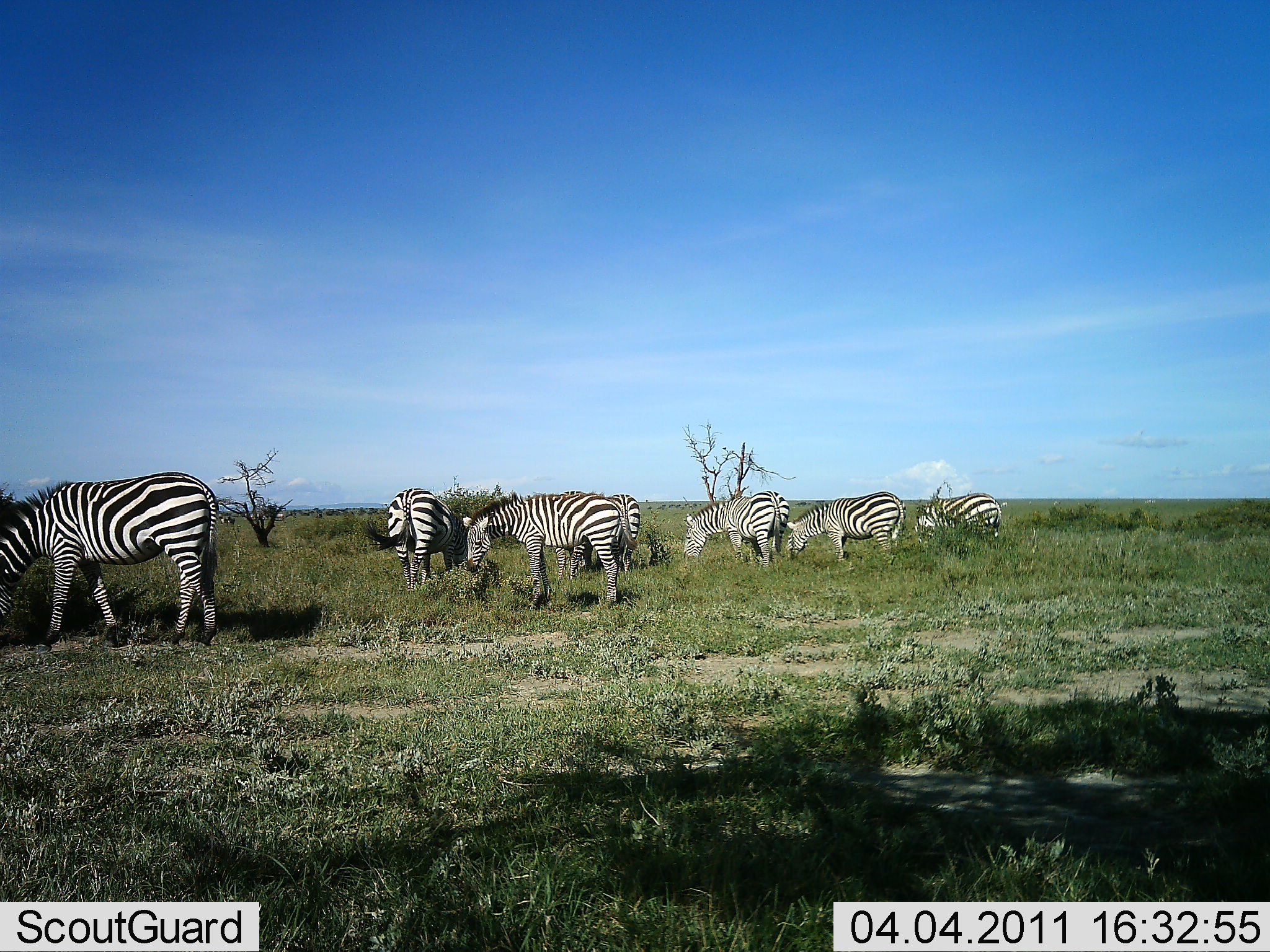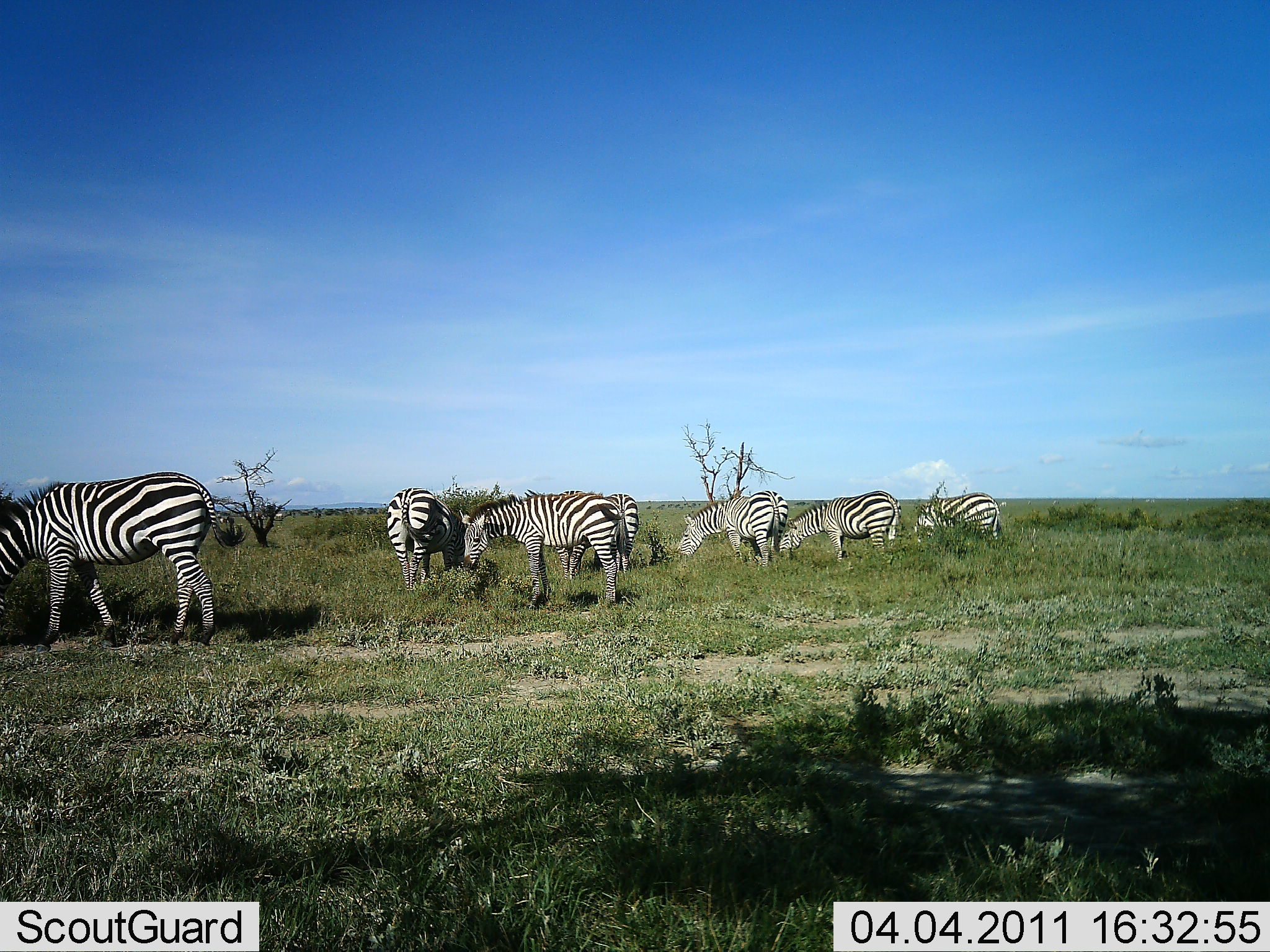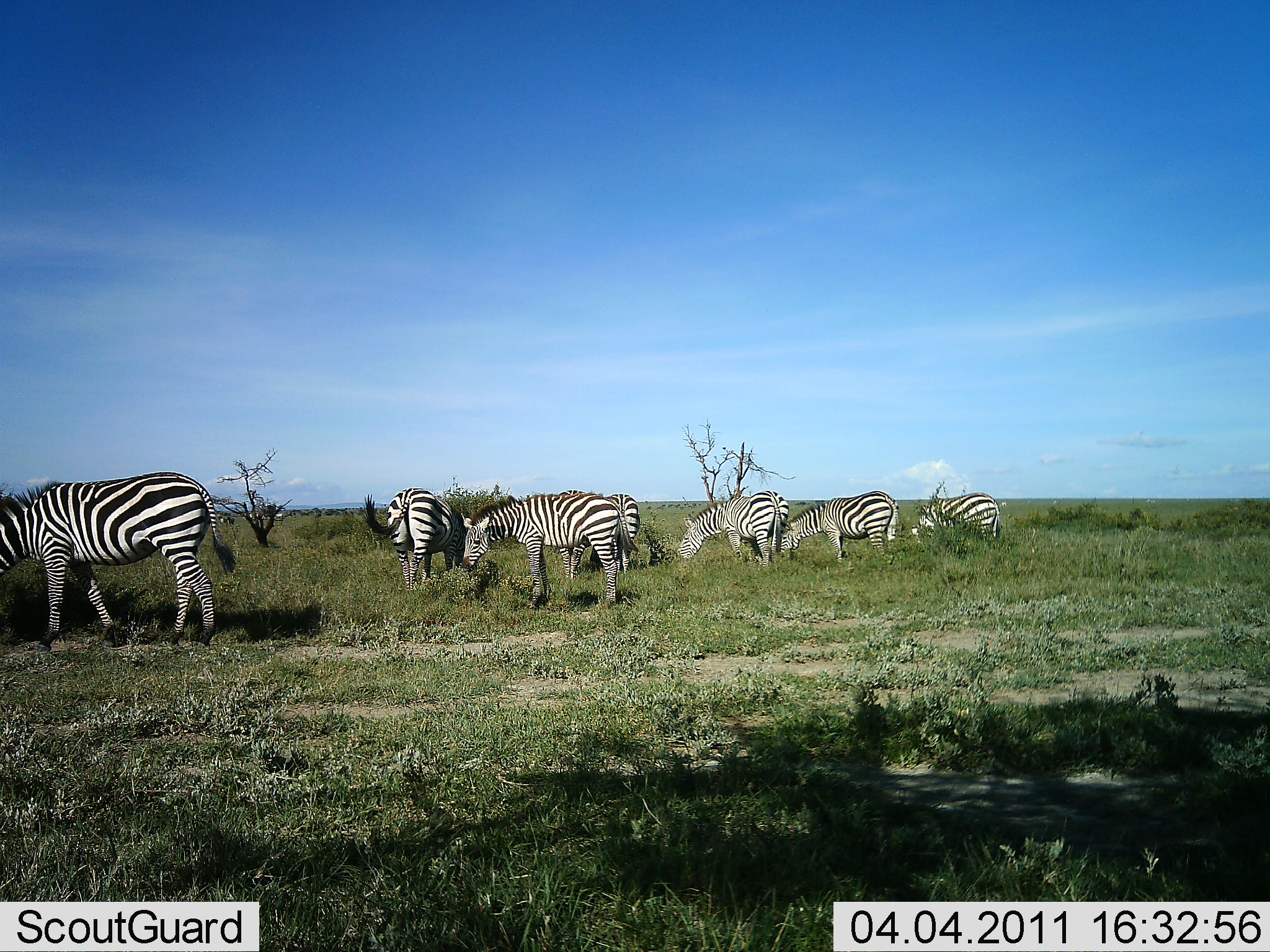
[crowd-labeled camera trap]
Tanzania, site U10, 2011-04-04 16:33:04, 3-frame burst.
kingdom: Animalia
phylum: Chordata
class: Mammalia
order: Perissodactyla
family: Equidae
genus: Equus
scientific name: Equus quagga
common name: plains zebra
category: zebra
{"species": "zebra (plains zebra) (Equus quagga)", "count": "7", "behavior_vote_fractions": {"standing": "0%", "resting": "0%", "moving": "8%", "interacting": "0%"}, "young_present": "0%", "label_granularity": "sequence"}